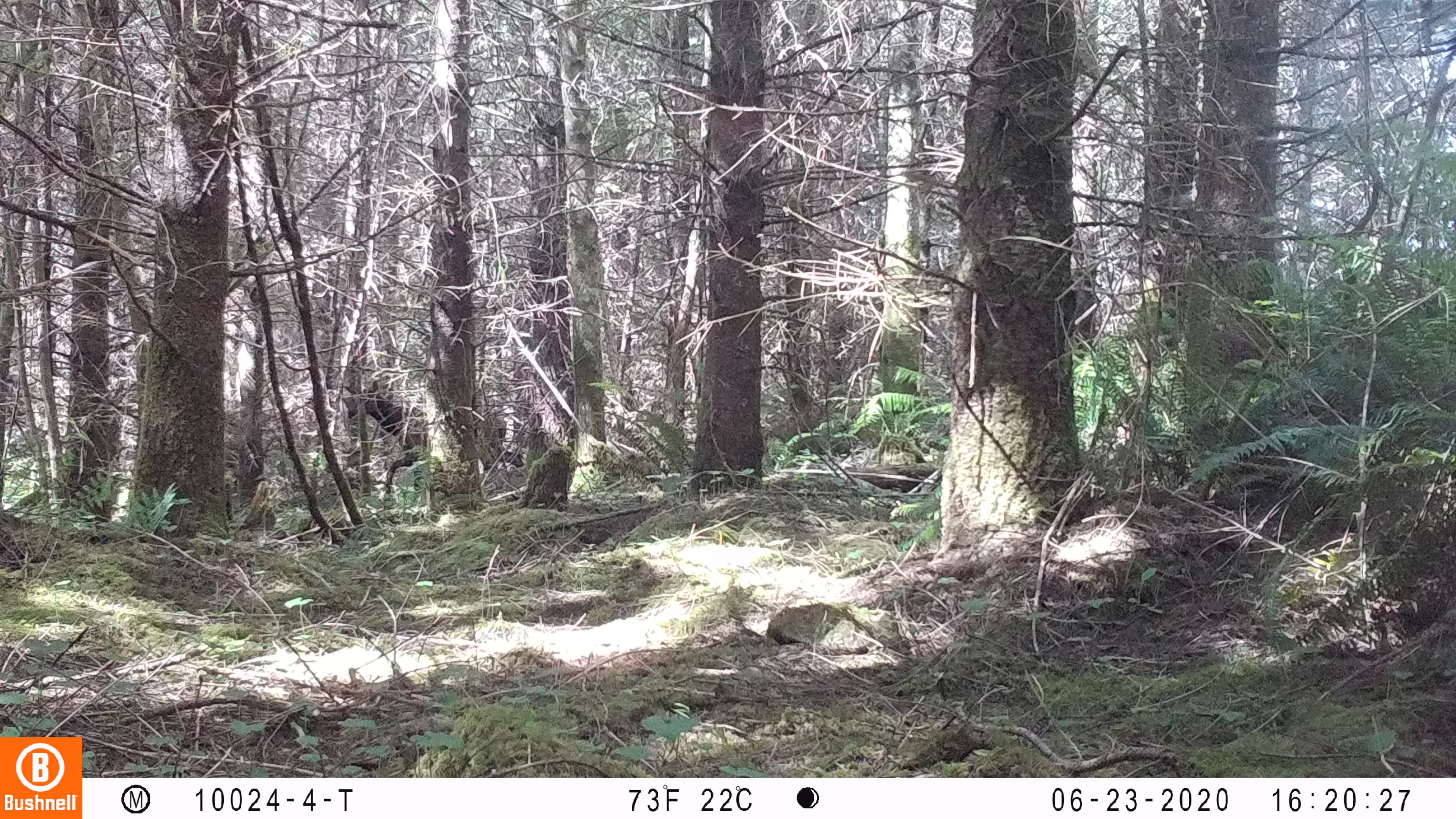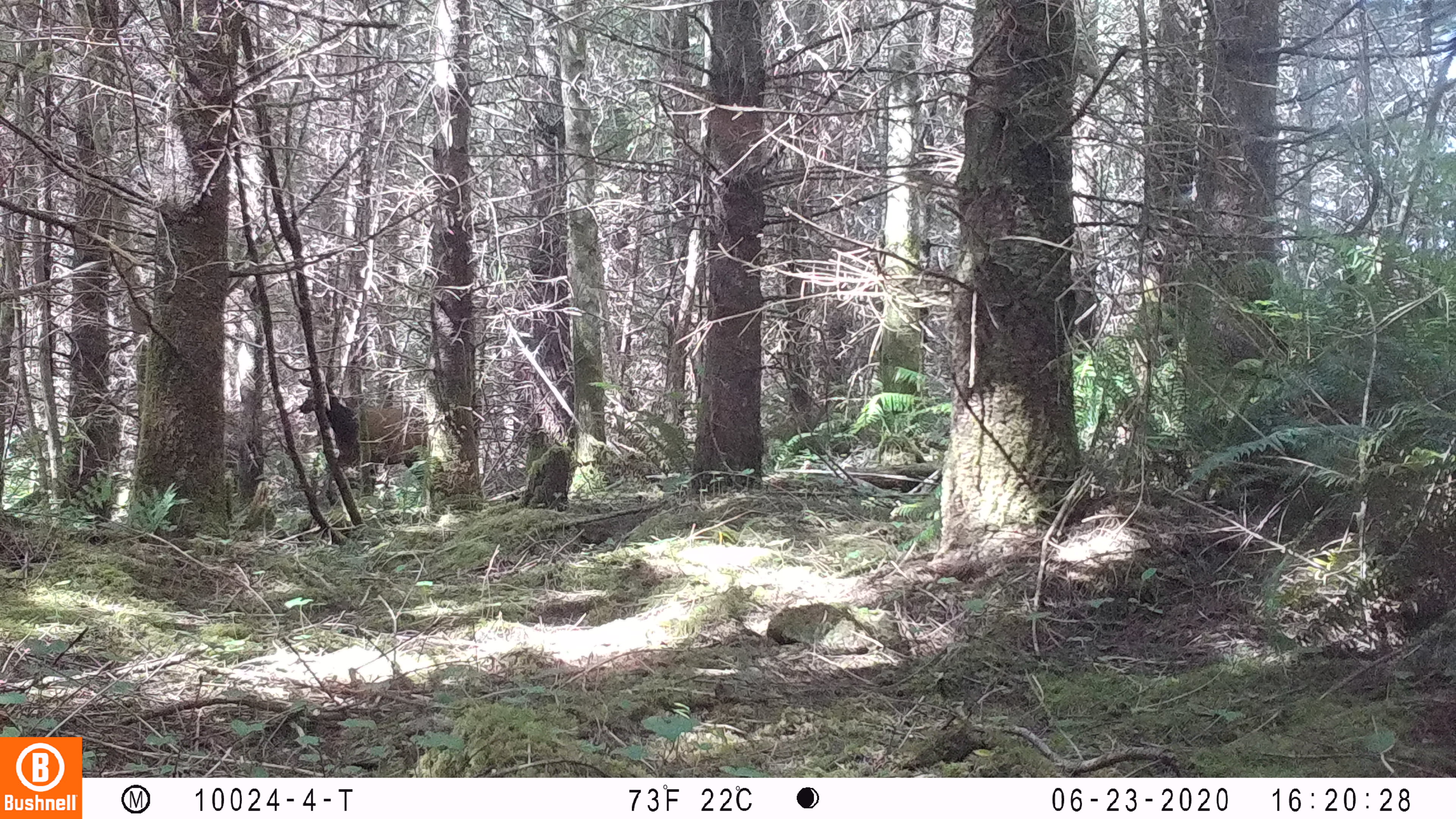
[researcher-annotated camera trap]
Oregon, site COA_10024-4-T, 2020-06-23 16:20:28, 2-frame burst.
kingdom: Animalia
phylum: Chordata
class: Mammalia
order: Artiodactyla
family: Cervidae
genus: Cervus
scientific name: Cervus canadensis roosevelti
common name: roosevelt elk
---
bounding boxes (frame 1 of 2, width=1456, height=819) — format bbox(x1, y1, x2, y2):
roosevelt elk: bbox(340, 379, 525, 493)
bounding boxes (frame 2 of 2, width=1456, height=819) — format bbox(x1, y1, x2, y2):
roosevelt elk: bbox(295, 368, 426, 502)